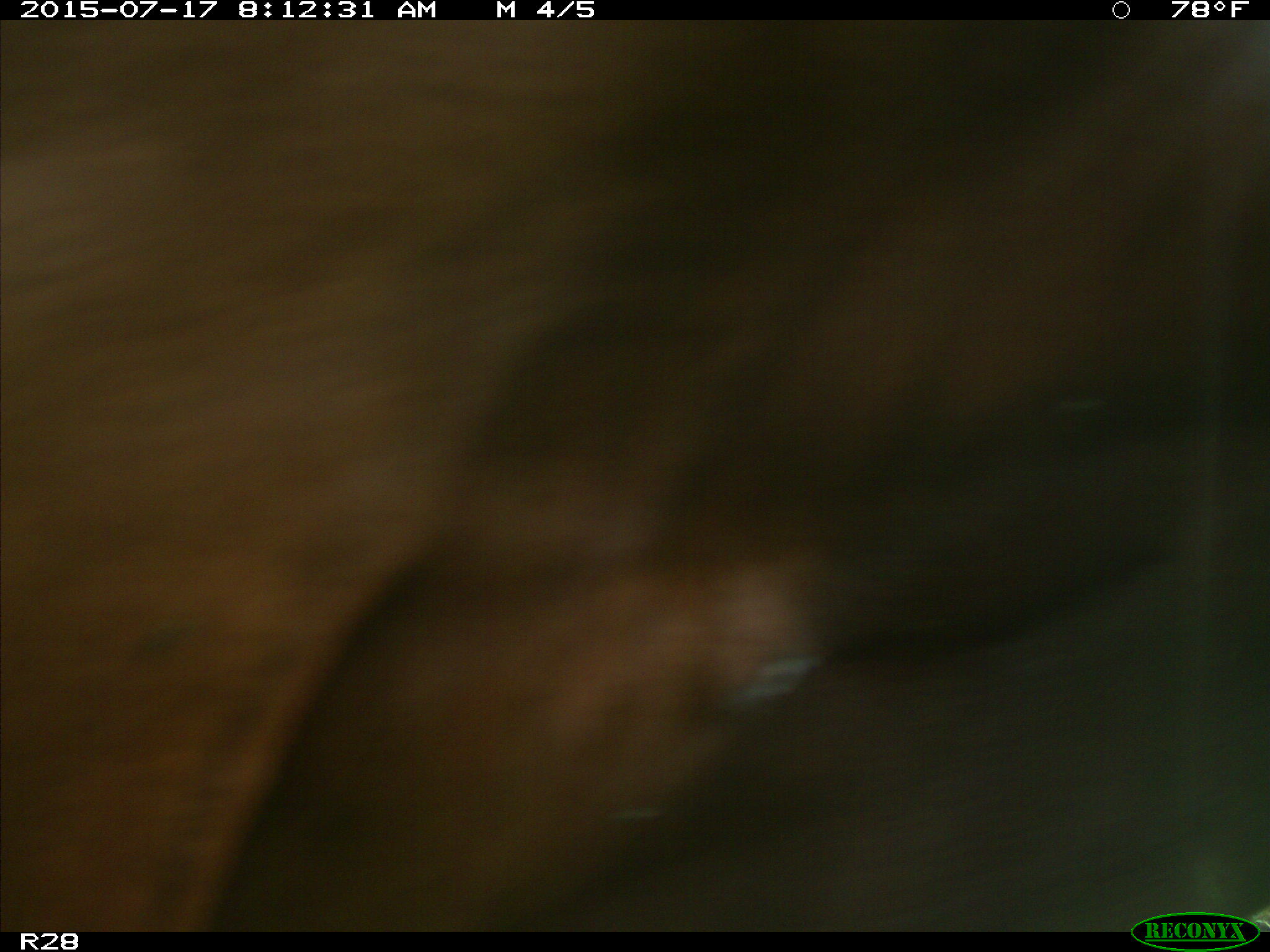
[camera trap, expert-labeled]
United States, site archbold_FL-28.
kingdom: Animalia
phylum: Chordata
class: Mammalia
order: Artiodactyla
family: Bovidae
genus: Bos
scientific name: Bos taurus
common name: domestic cow